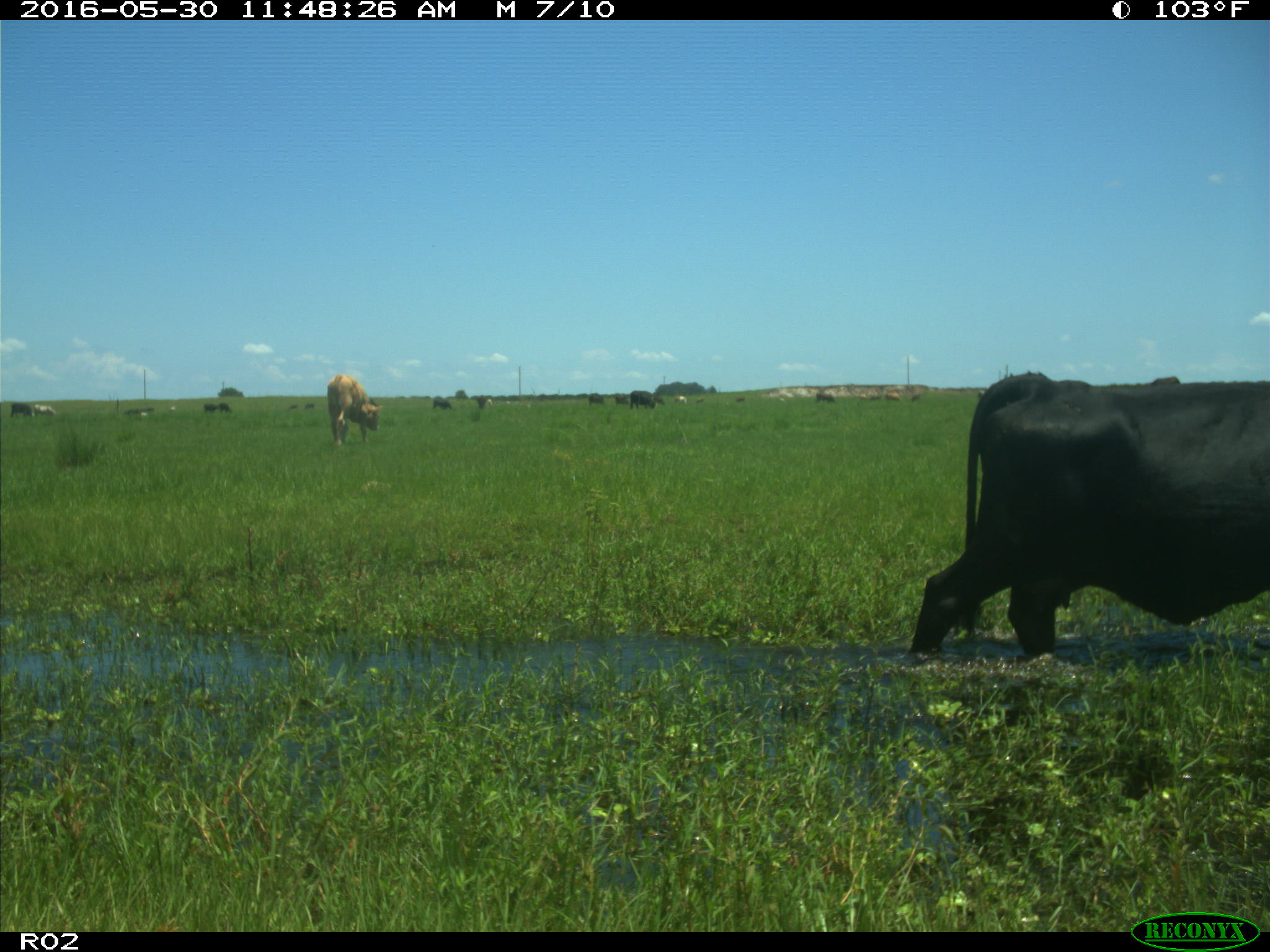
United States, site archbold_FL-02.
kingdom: Animalia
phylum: Chordata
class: Mammalia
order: Artiodactyla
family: Bovidae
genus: Bos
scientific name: Bos taurus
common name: domestic cow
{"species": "Bos taurus (domestic cow)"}